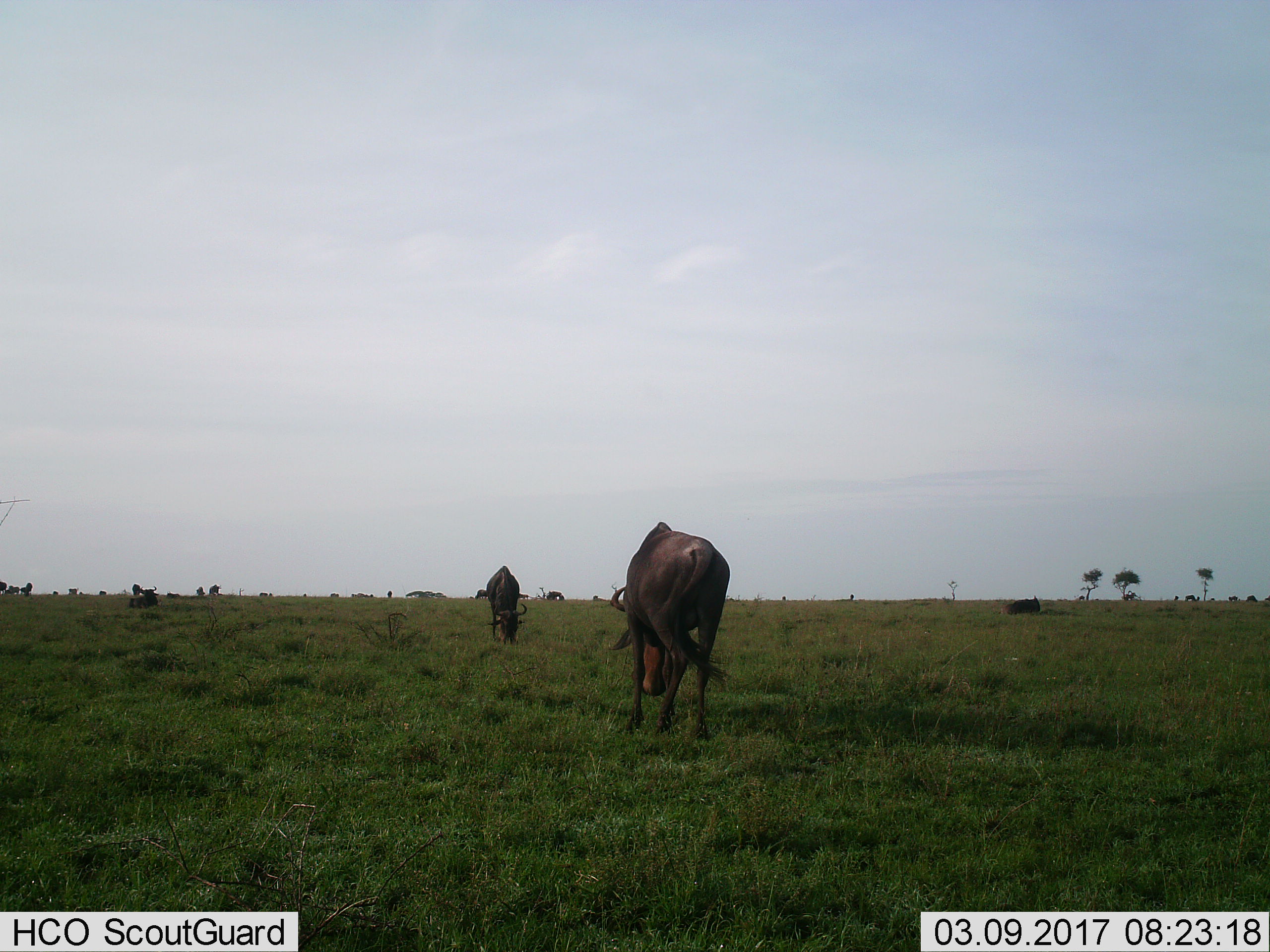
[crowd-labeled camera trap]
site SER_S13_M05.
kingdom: Animalia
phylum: Chordata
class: Mammalia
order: Artiodactyla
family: Bovidae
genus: Connochaetes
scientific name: Connochaetes taurinus taurinus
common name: blue wildebeest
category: wildebeestblue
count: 4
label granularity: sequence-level